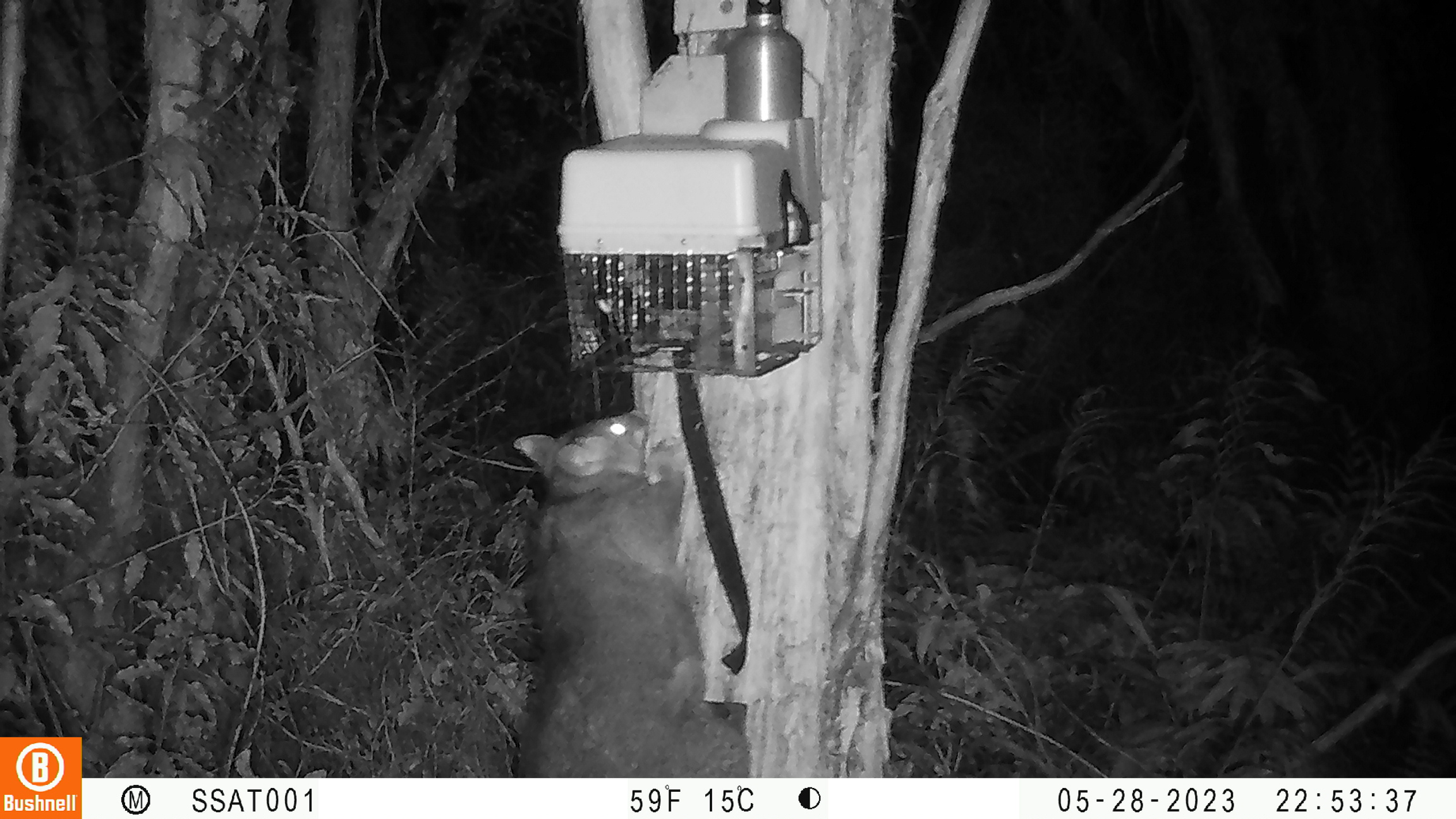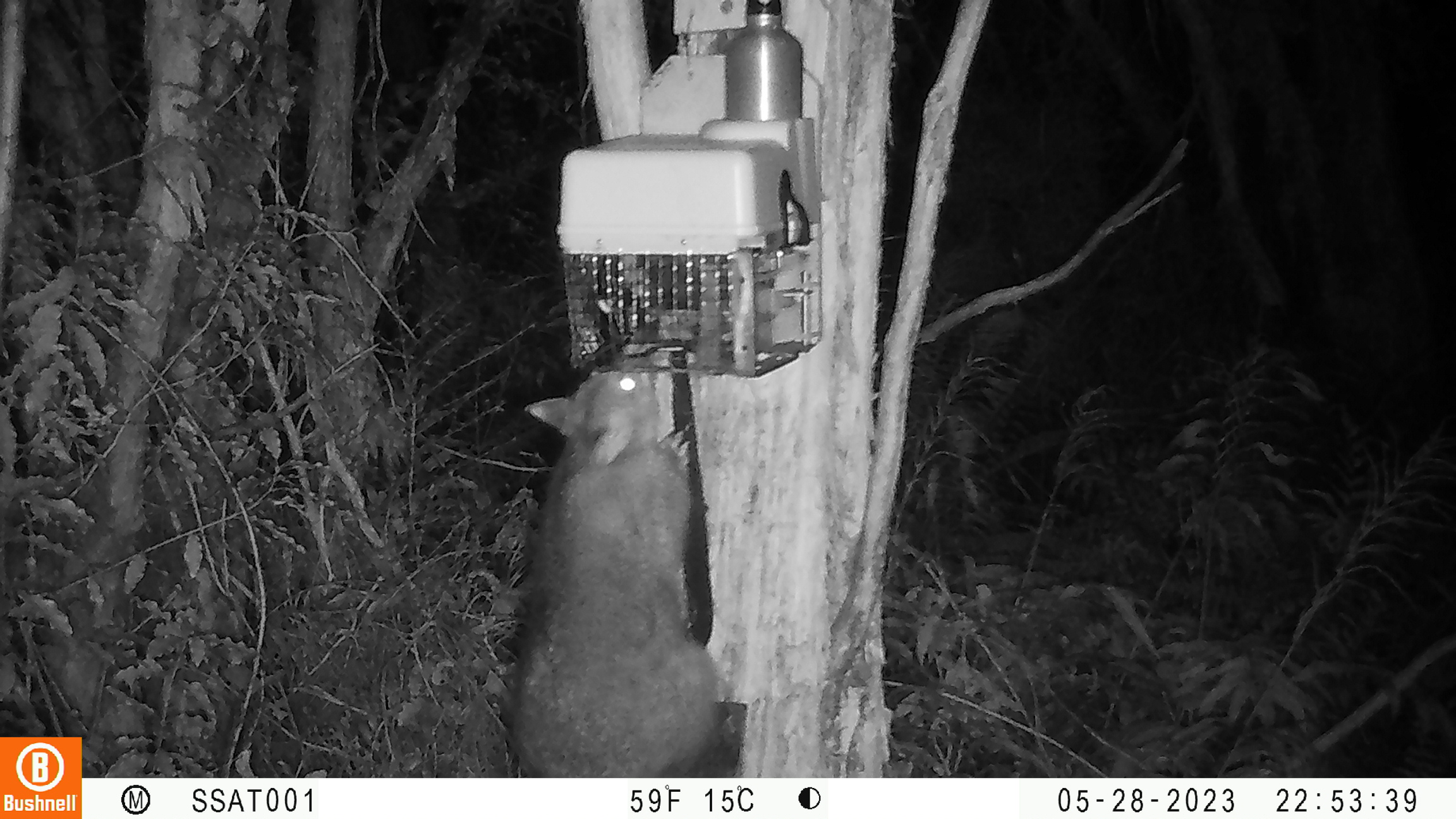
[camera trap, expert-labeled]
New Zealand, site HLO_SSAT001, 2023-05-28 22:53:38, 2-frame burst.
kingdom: Animalia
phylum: Chordata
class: Mammalia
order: Diprotodontia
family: Phalangeridae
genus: Trichosurus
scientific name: Trichosurus vulpecula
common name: common brushtail possum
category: possum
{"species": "possum (common brushtail possum) (Trichosurus vulpecula)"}